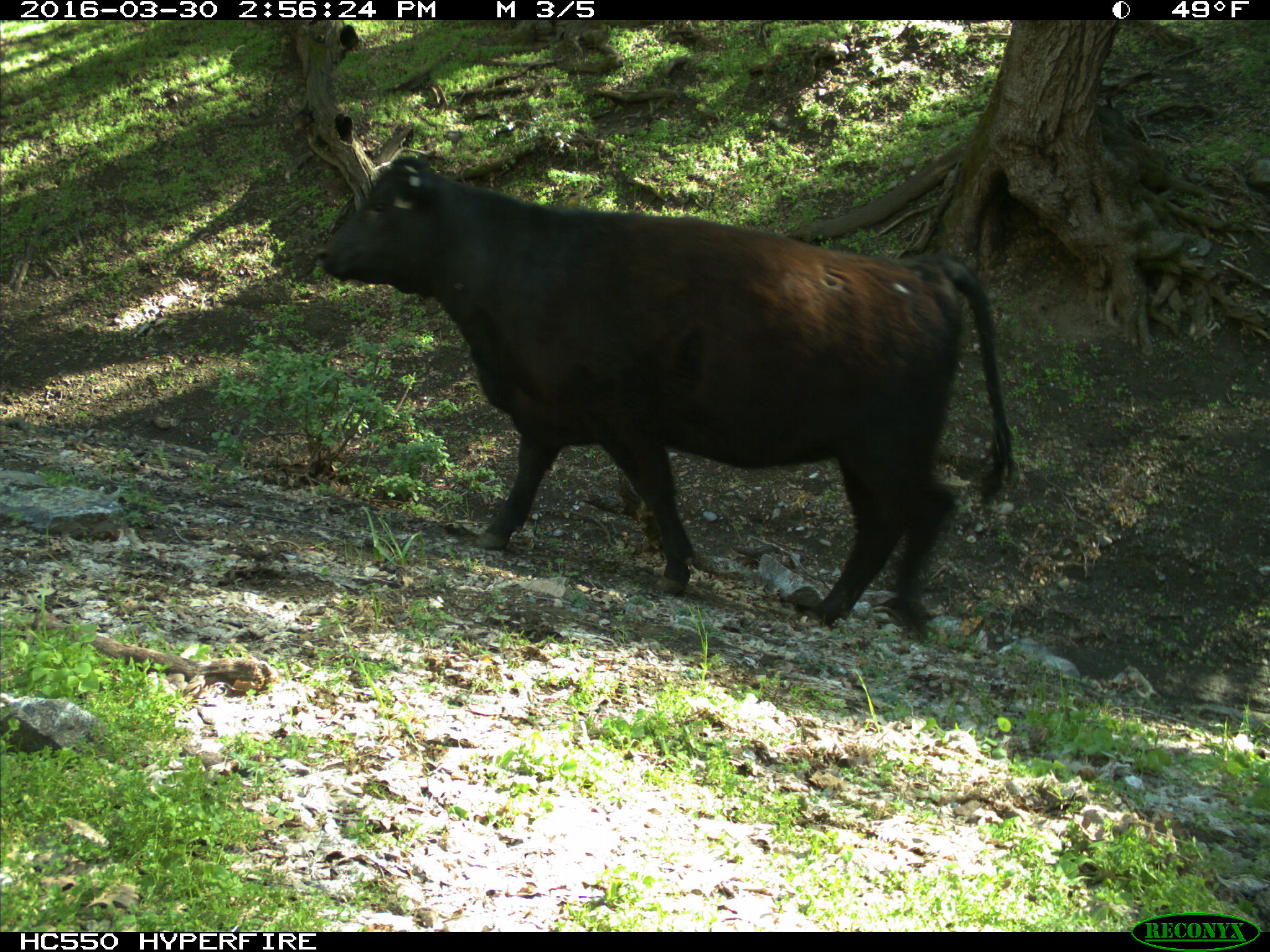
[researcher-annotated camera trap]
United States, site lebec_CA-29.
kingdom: Animalia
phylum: Chordata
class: Mammalia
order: Artiodactyla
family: Bovidae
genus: Bos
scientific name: Bos taurus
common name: domestic cow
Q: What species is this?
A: Bos taurus (domestic cow).